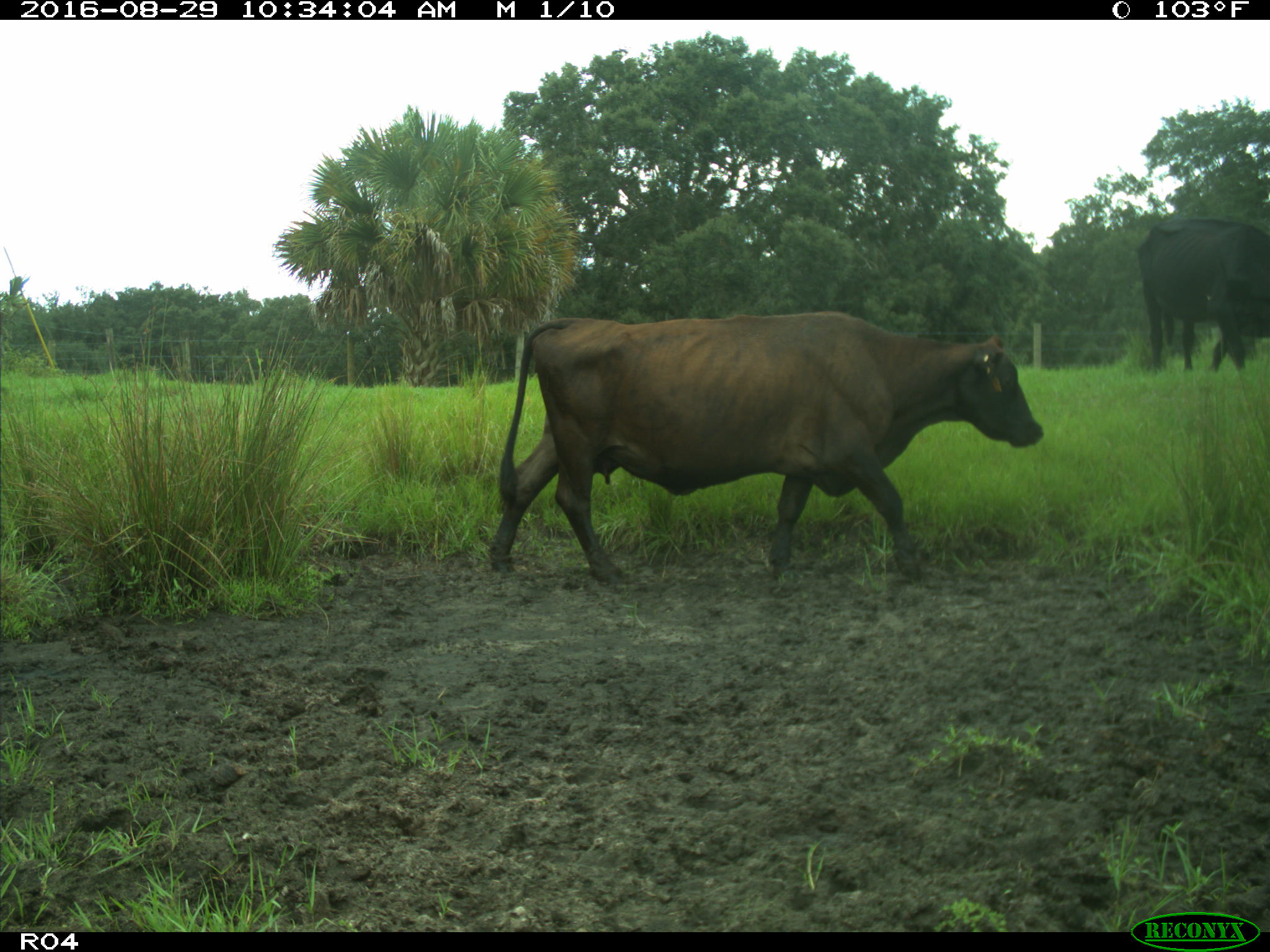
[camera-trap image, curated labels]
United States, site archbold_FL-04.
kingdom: Animalia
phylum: Chordata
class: Mammalia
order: Artiodactyla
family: Bovidae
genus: Bos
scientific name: Bos taurus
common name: domestic cow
Bos taurus (domestic cow).